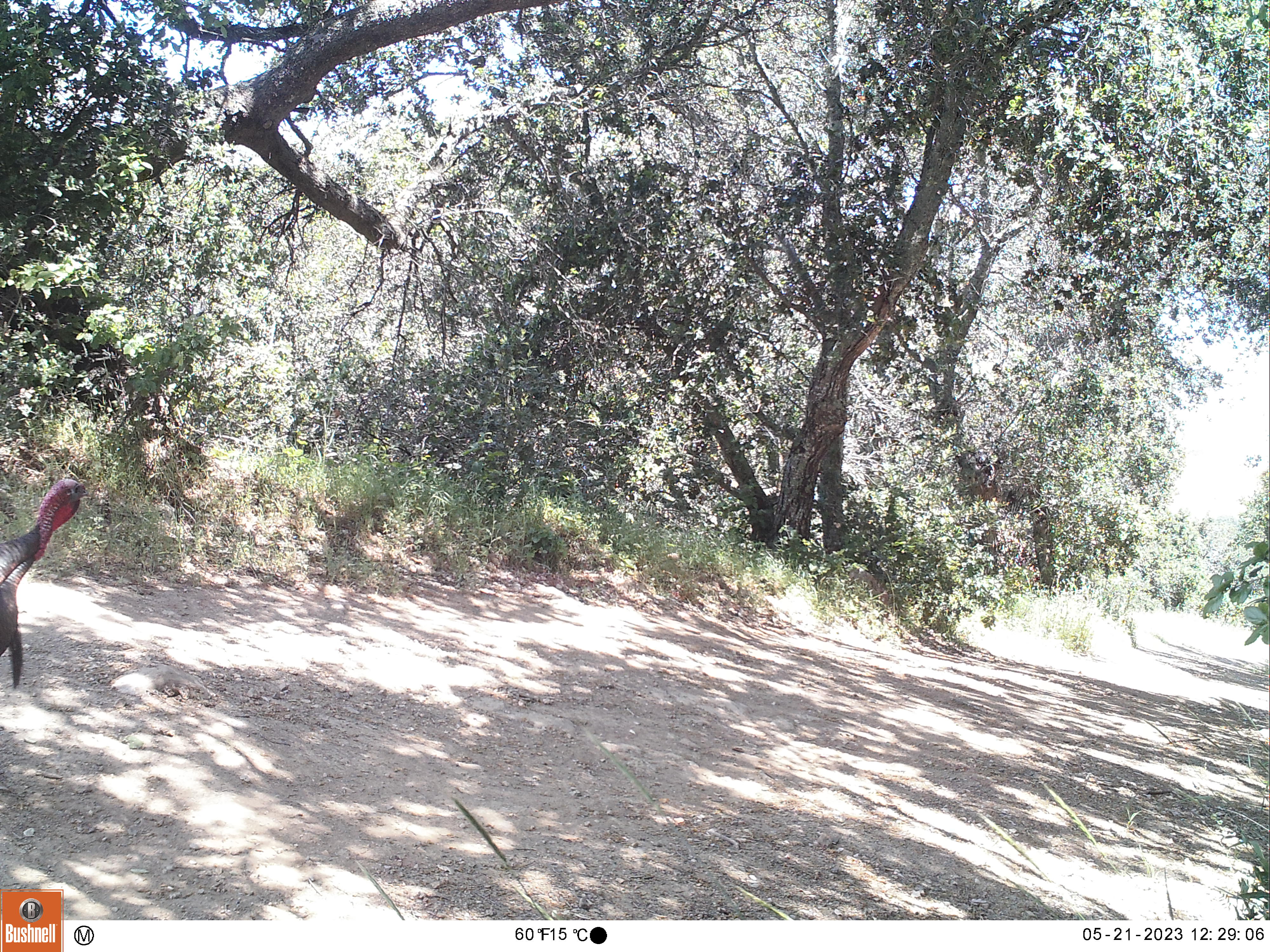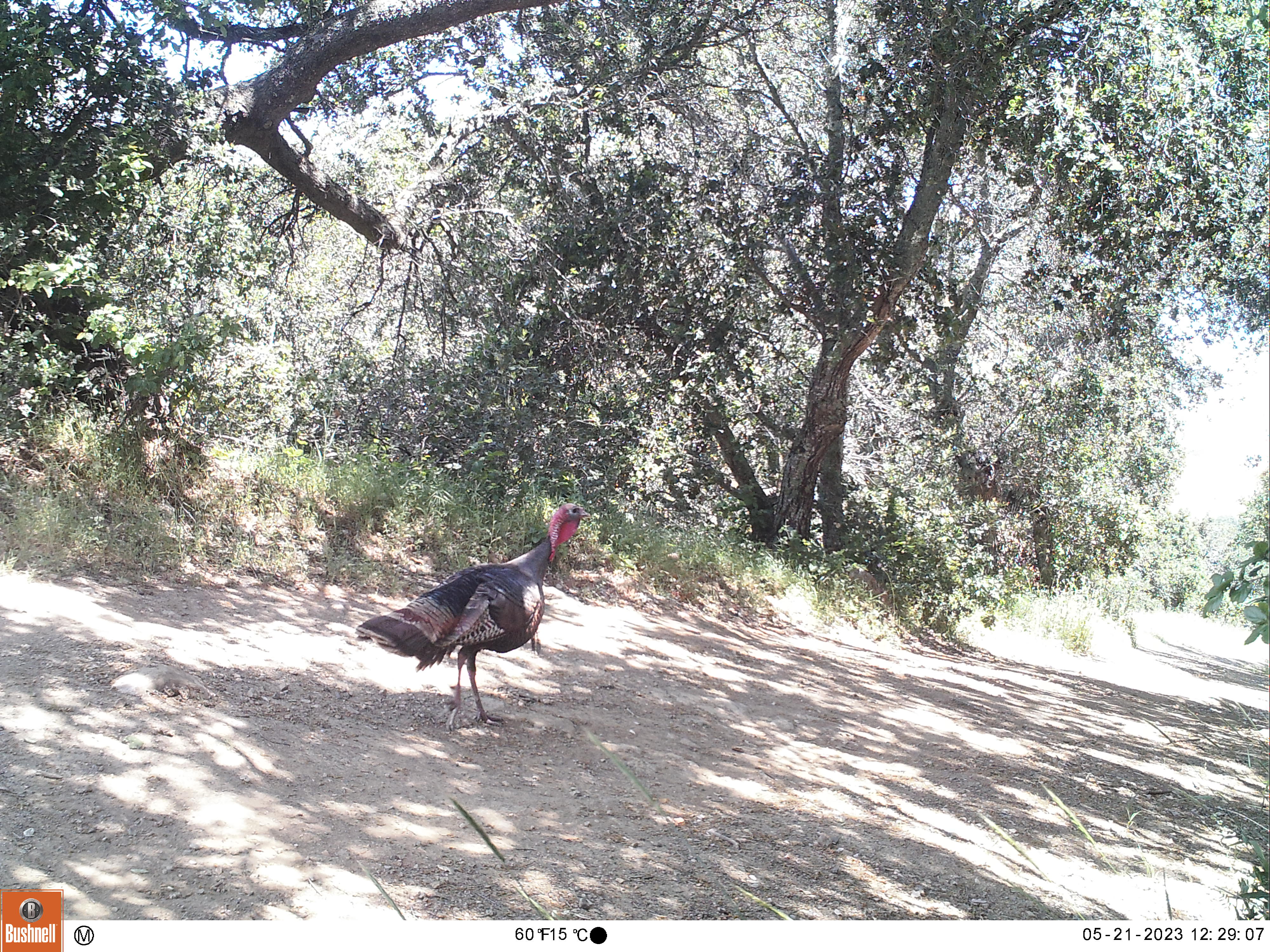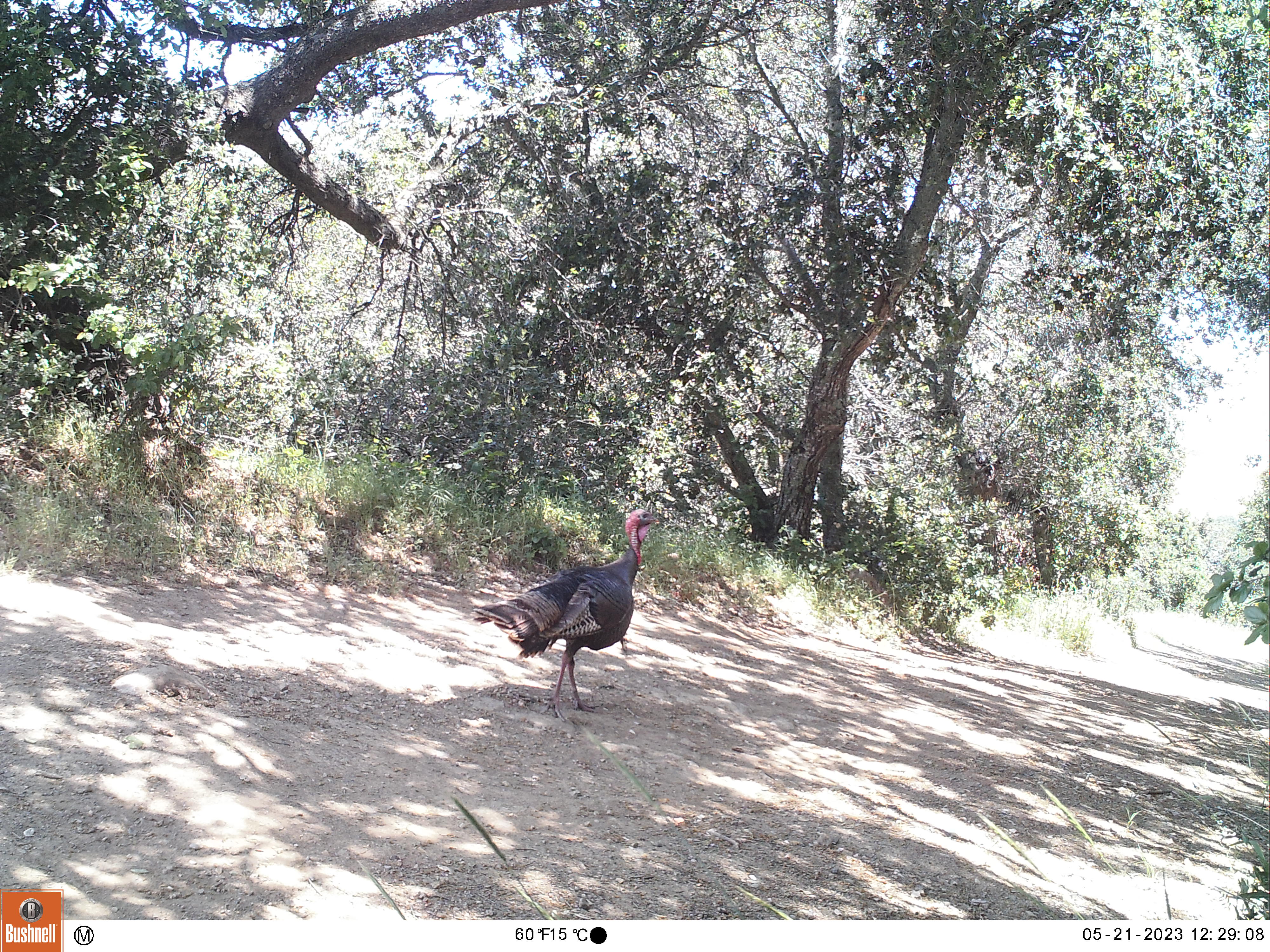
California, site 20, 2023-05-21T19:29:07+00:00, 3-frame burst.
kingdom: Animalia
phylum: Chordata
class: Aves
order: Galliformes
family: Phasianidae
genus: Meleagris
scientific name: Meleagris gallopavo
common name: turkey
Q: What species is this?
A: Turkey (Meleagris gallopavo).